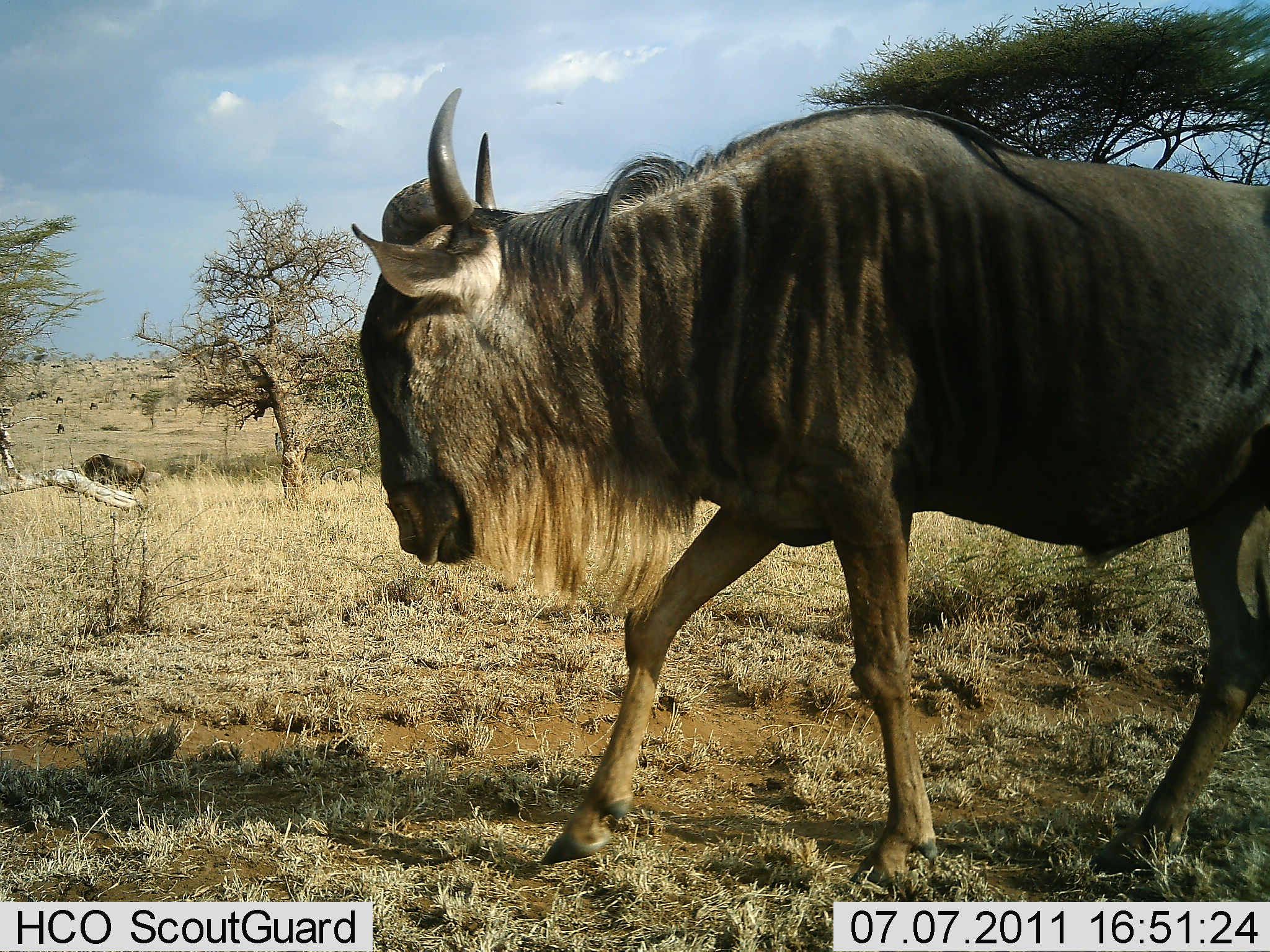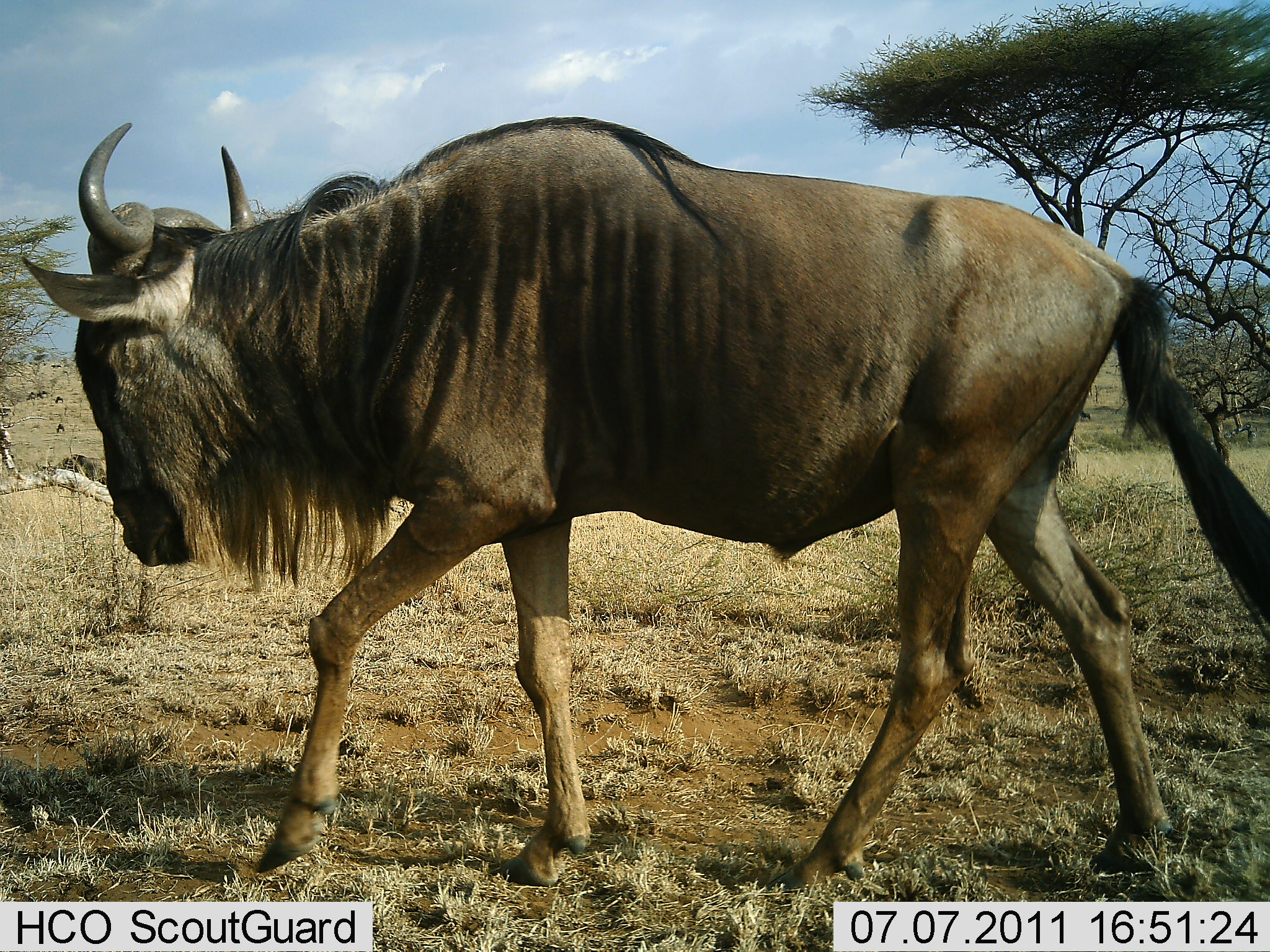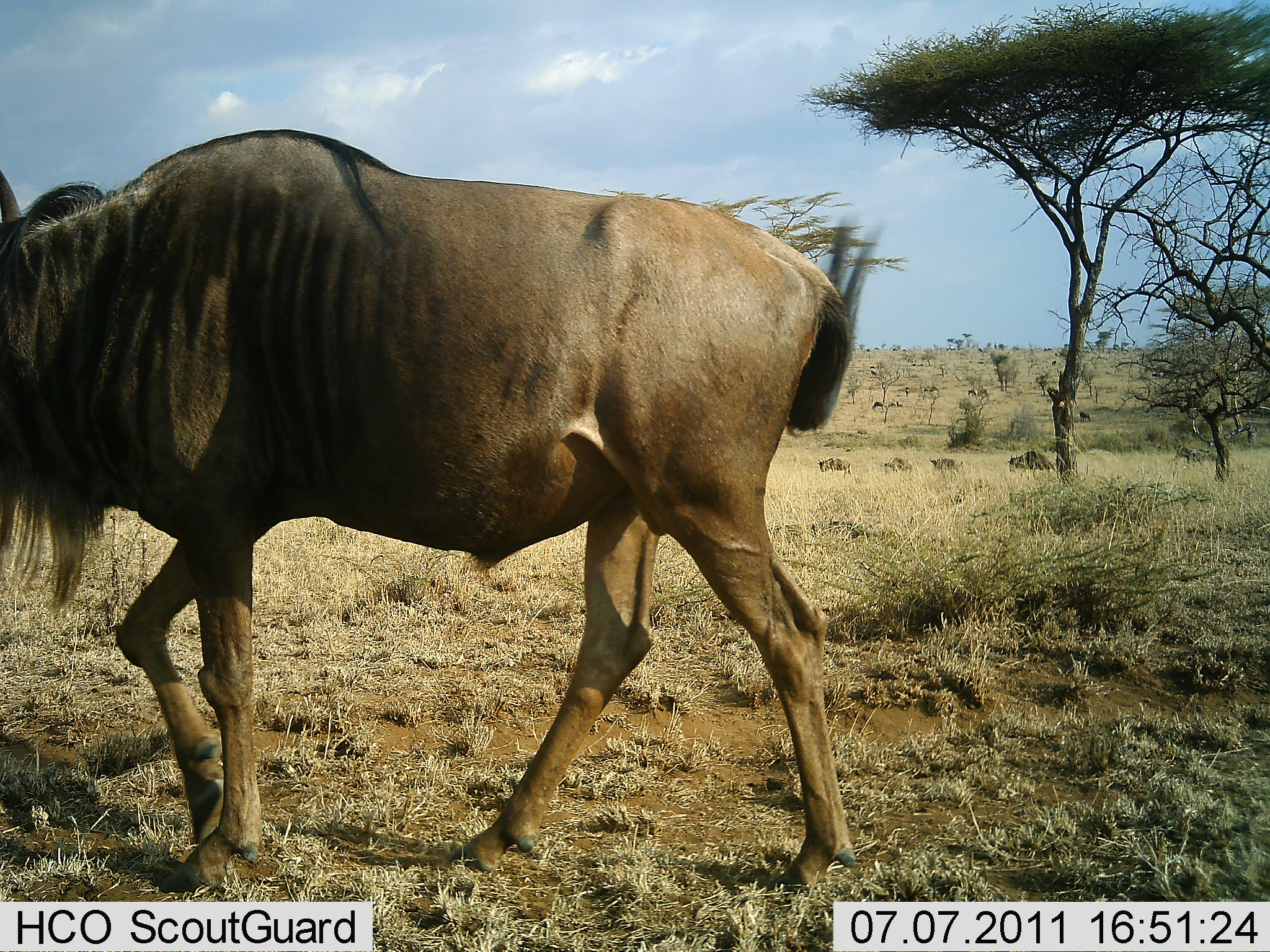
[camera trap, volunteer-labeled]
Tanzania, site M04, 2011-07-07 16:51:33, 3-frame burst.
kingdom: Animalia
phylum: Chordata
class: Mammalia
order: Artiodactyla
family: Bovidae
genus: Connochaetes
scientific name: Connochaetes taurinus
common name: blue wildebeest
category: wildebeest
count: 1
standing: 8%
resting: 0%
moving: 100%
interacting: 0%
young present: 0%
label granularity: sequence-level